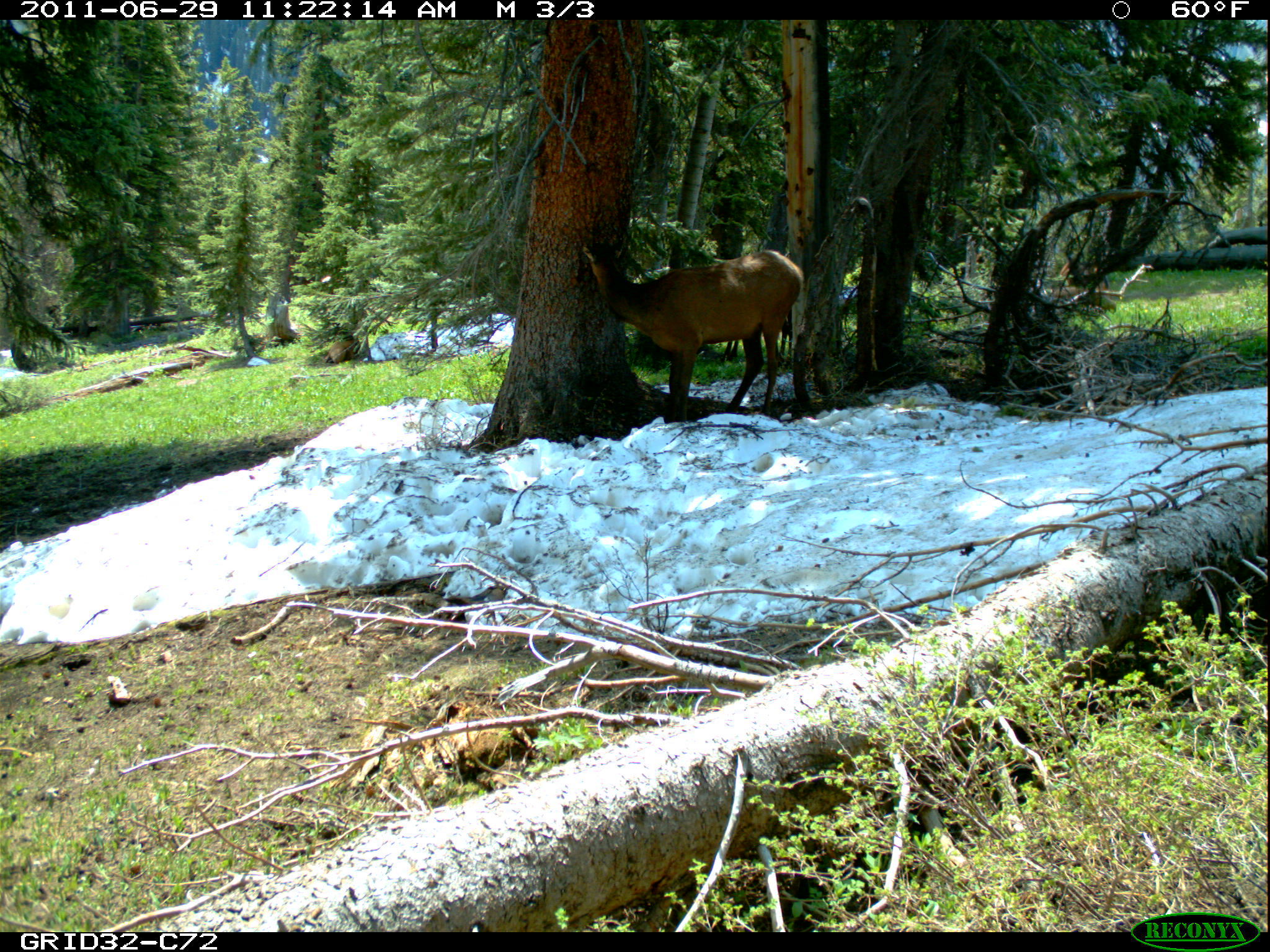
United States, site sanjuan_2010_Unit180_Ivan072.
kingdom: Animalia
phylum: Chordata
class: Mammalia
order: Artiodactyla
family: Cervidae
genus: Cervus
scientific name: Cervus elaphus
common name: red deer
Cervus elaphus (red deer).